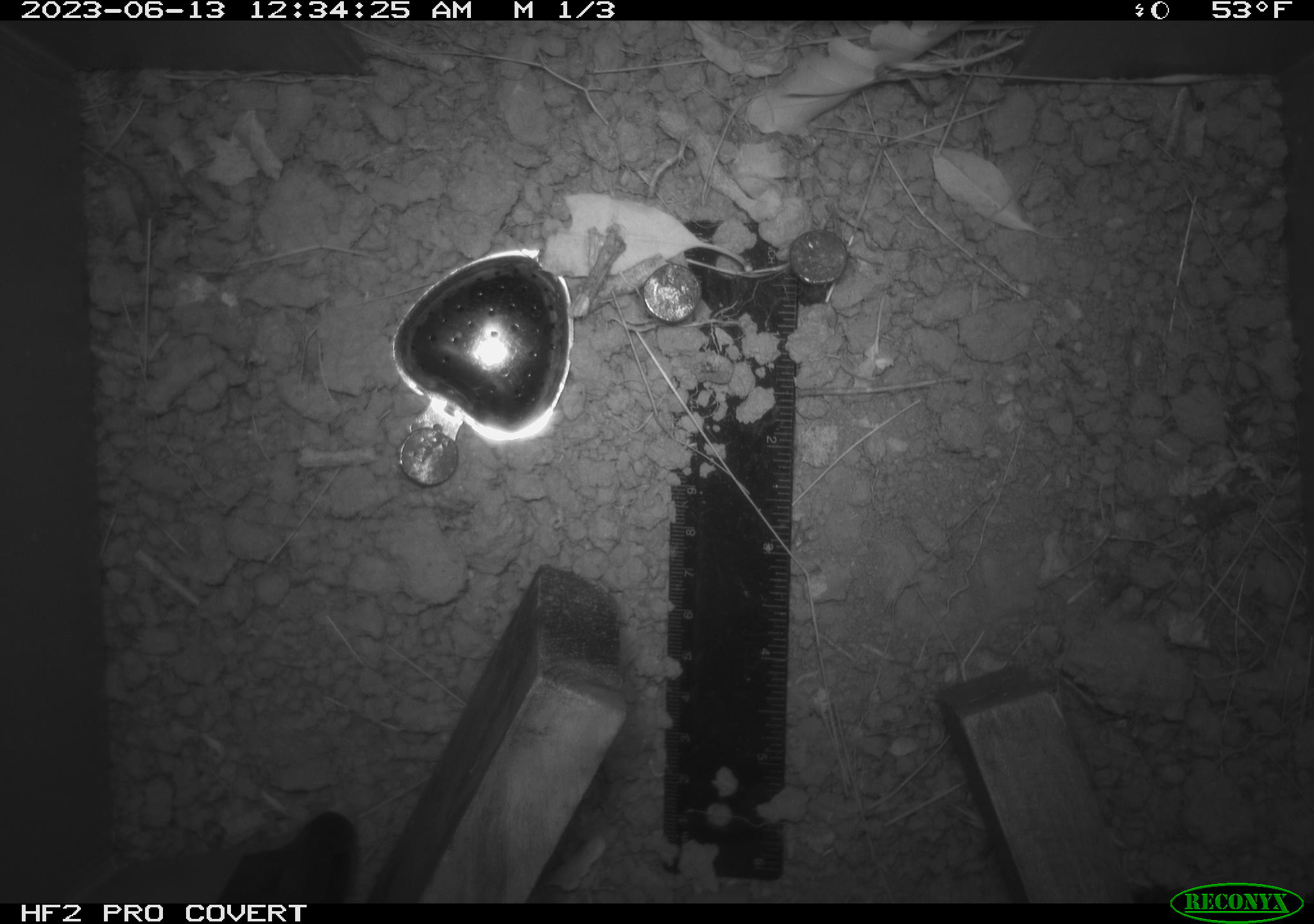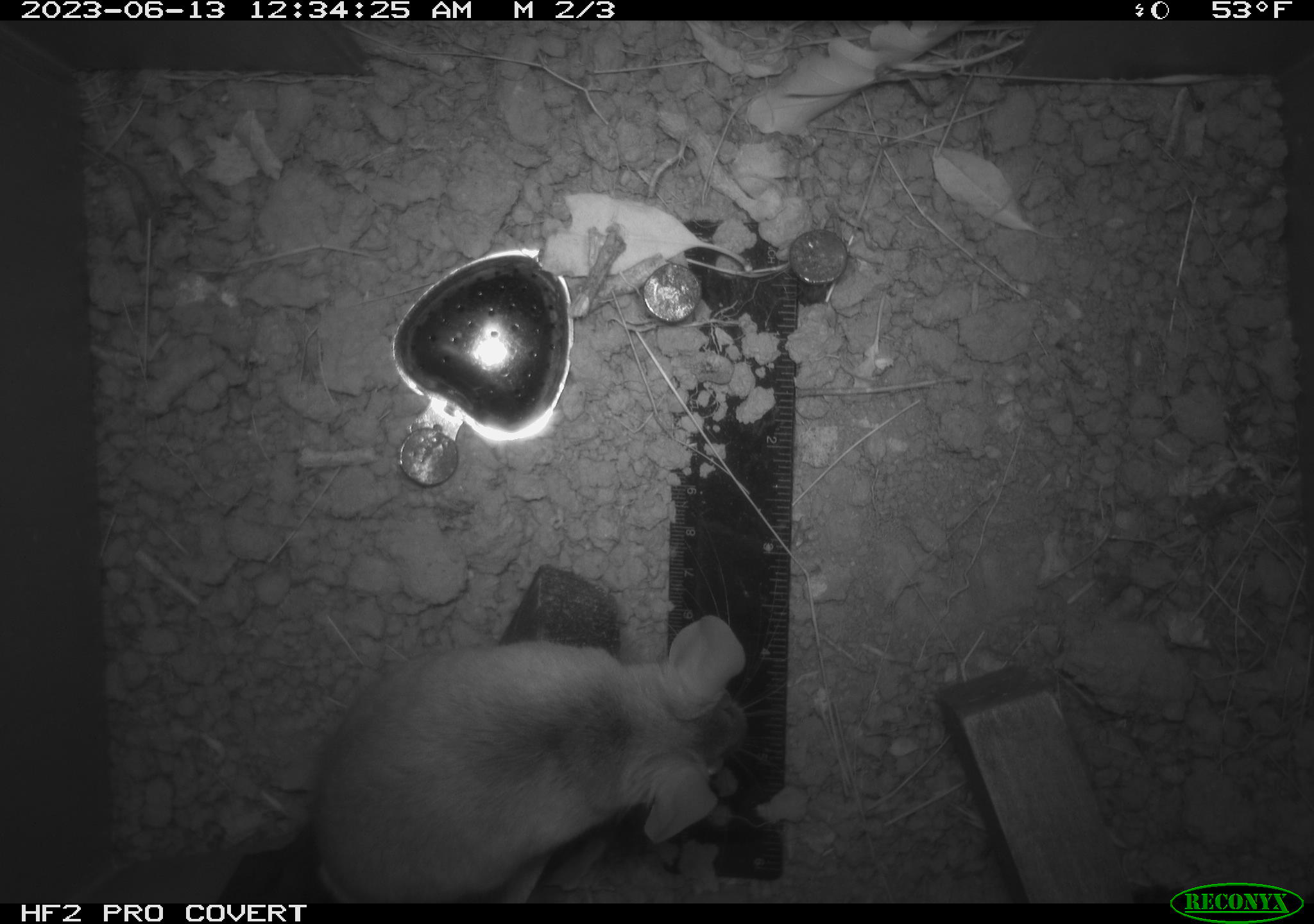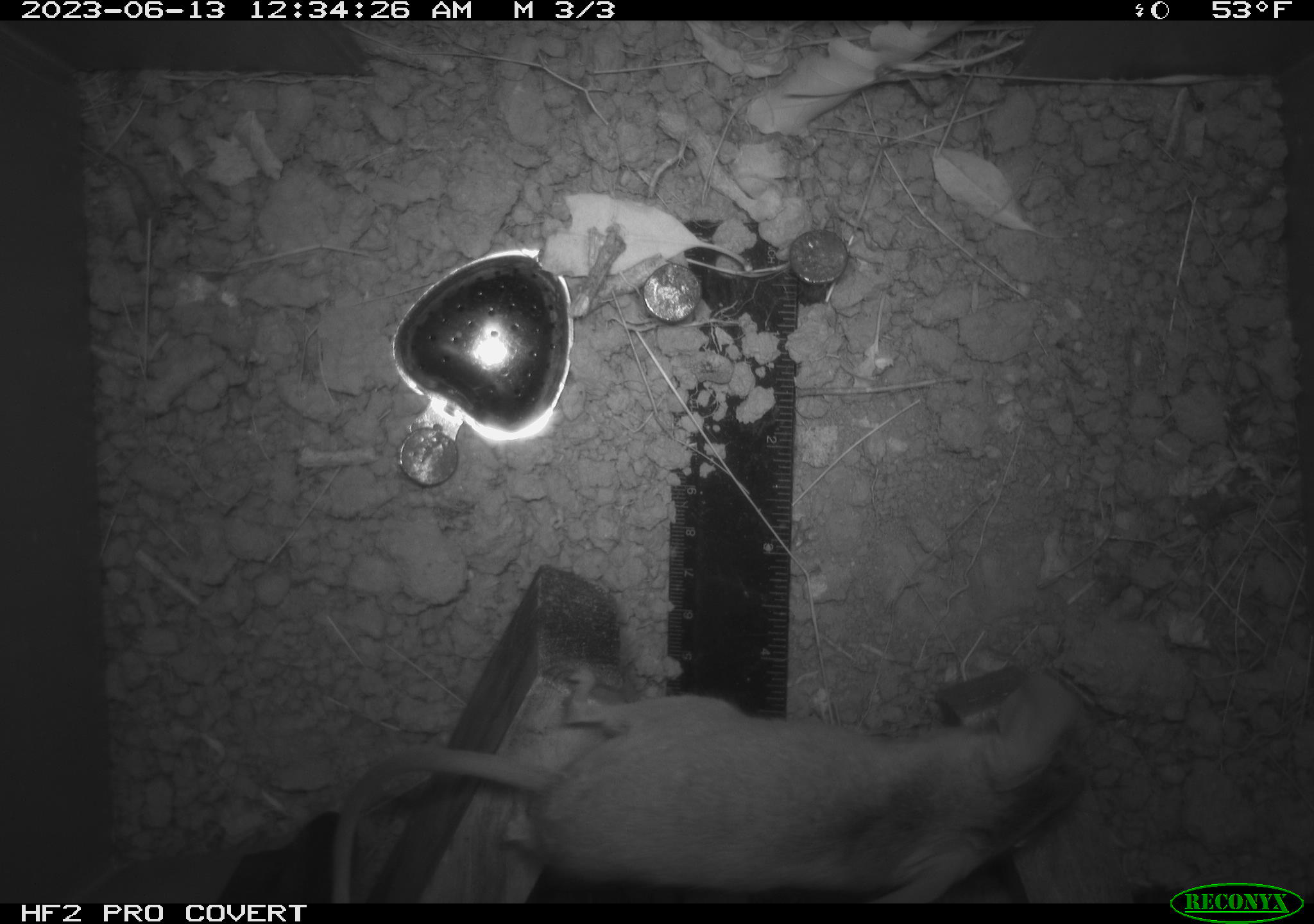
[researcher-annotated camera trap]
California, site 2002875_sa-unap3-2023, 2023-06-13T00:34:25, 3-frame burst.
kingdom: Animalia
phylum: Chordata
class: Mammalia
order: Rodentia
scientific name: Rodentia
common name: mouse species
Mouse species (Rodentia).